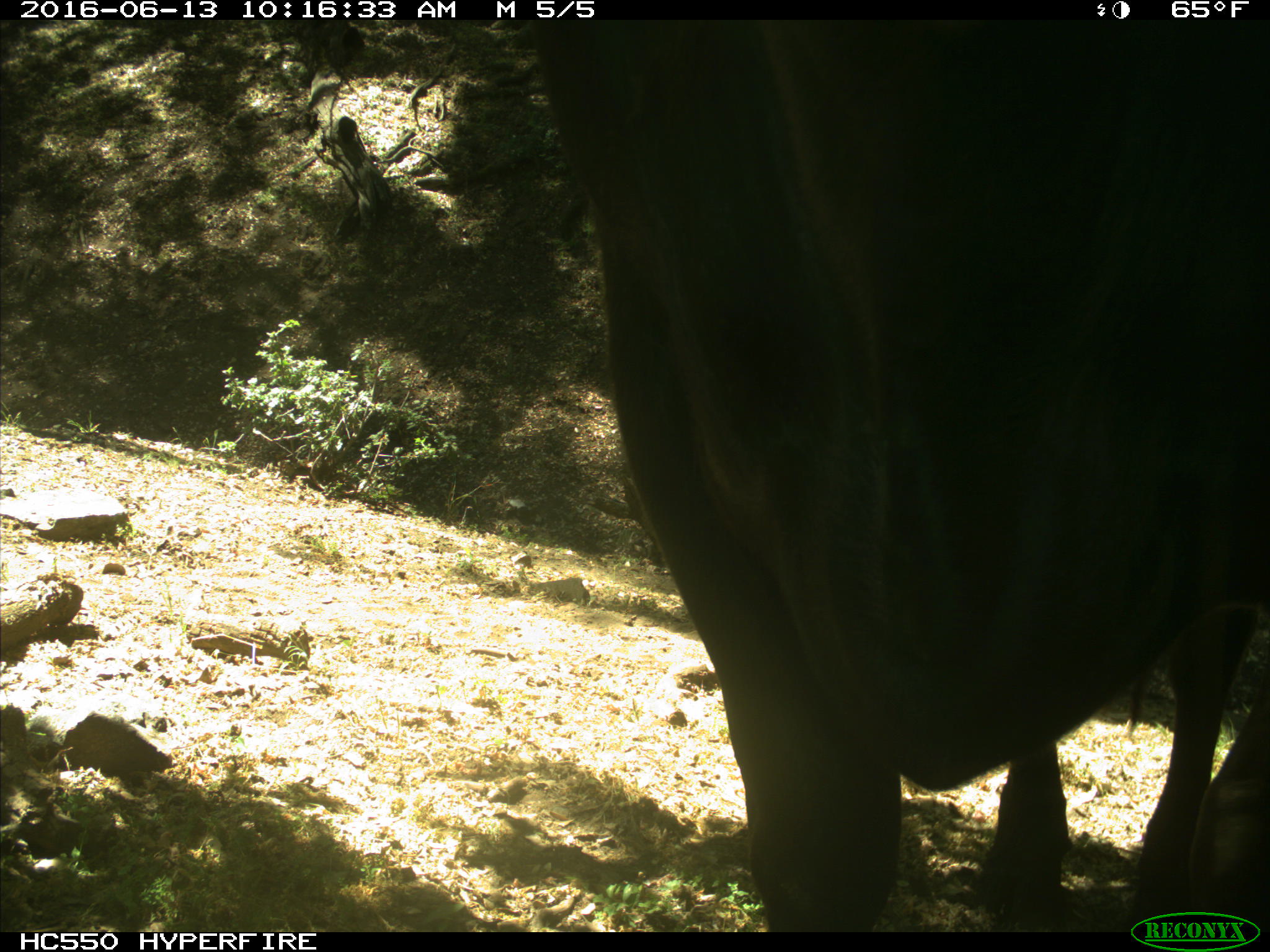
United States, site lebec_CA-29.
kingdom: Animalia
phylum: Chordata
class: Mammalia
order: Artiodactyla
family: Bovidae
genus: Bos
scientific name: Bos taurus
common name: domestic cow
Bos taurus (domestic cow).